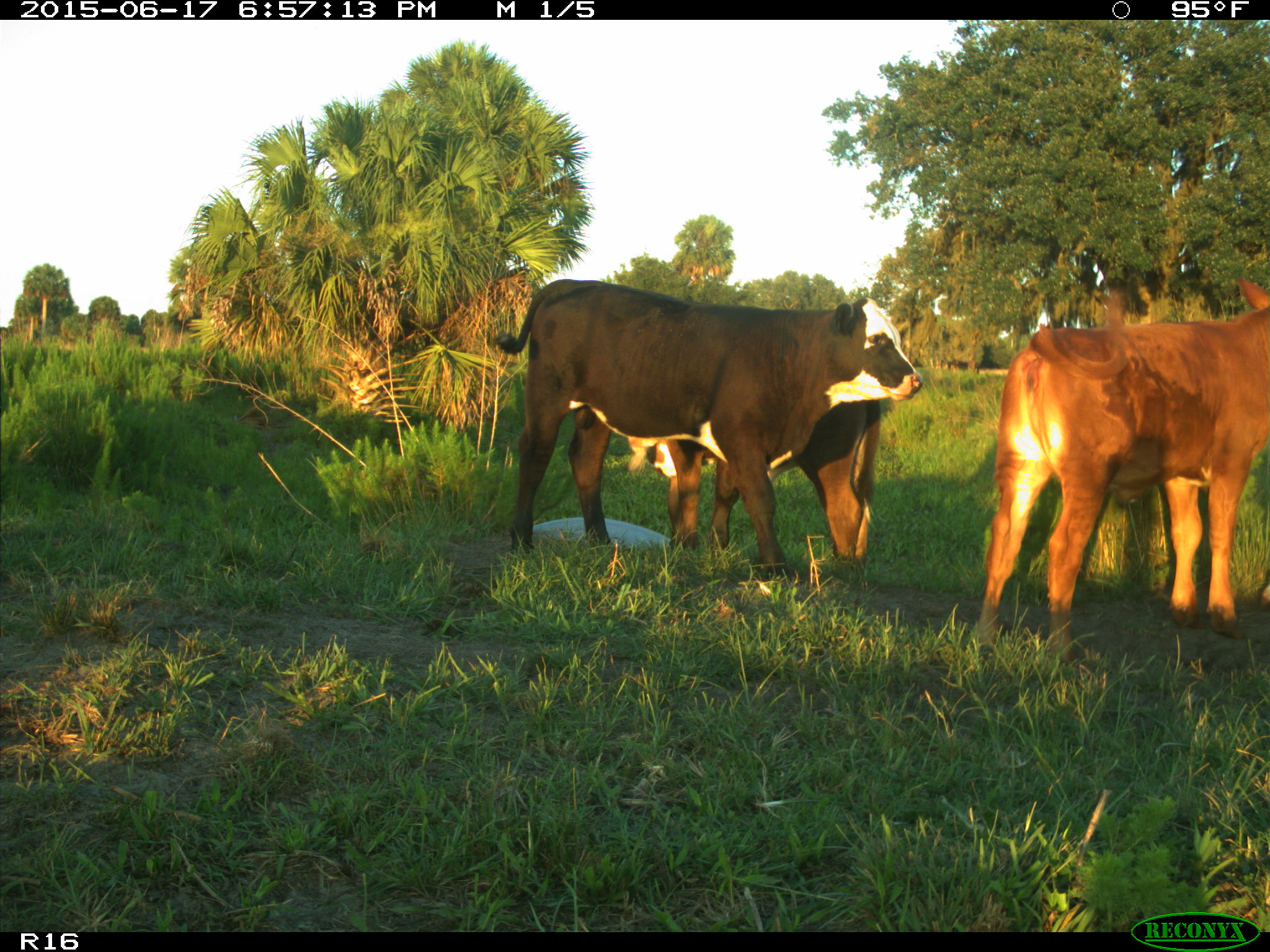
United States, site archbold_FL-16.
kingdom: Animalia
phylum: Chordata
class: Mammalia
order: Artiodactyla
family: Bovidae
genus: Bos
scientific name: Bos taurus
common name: domestic cow